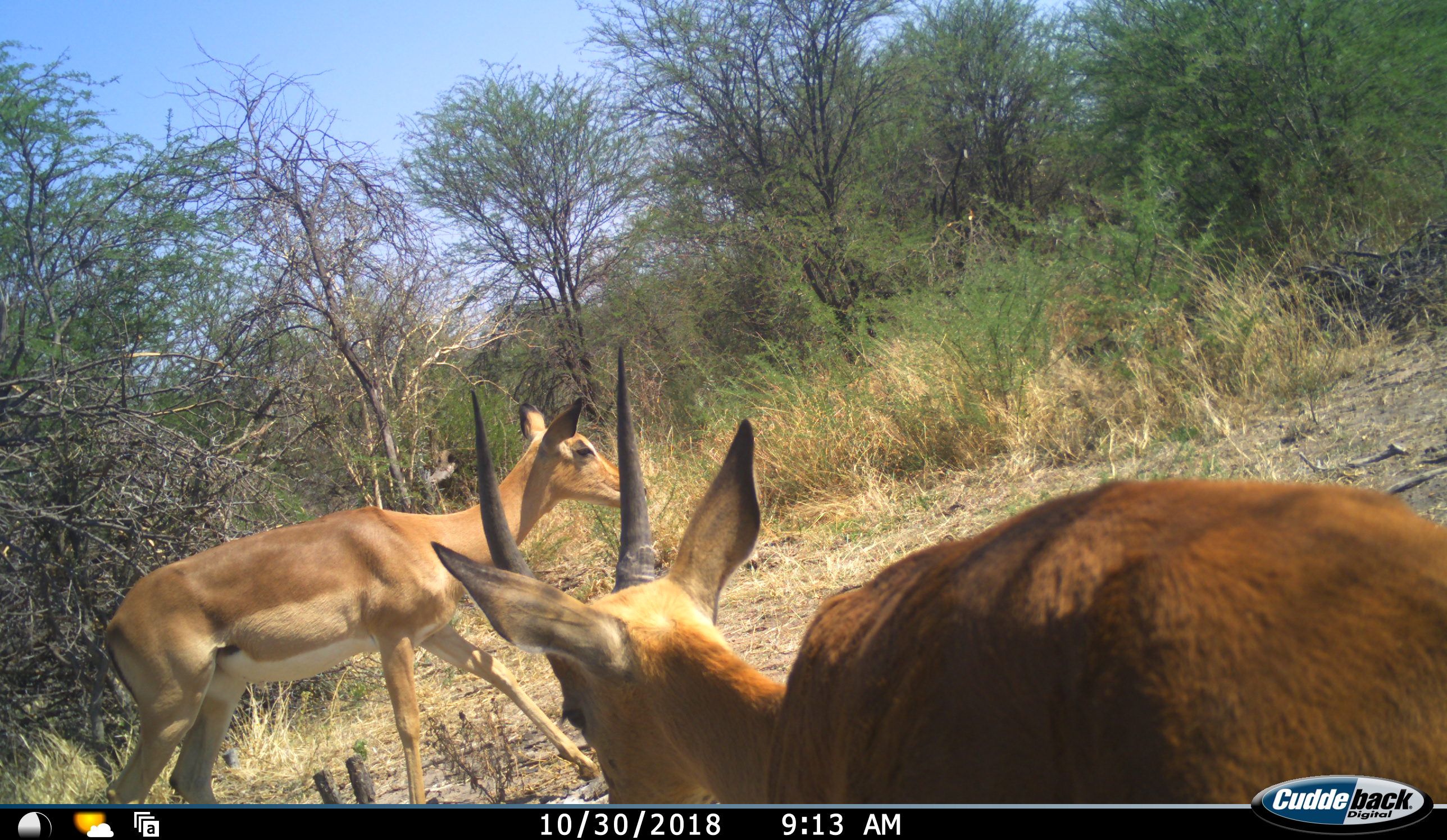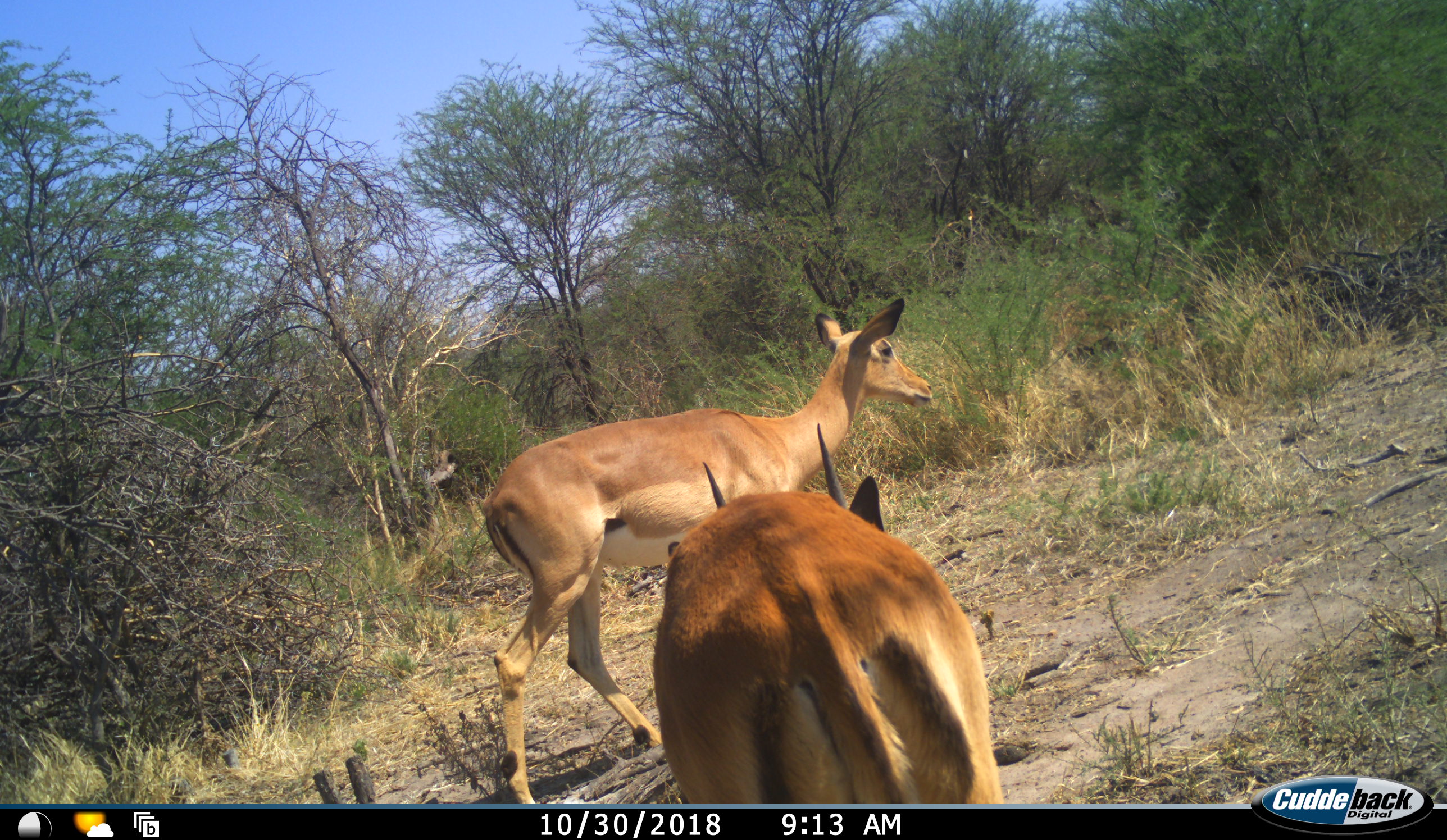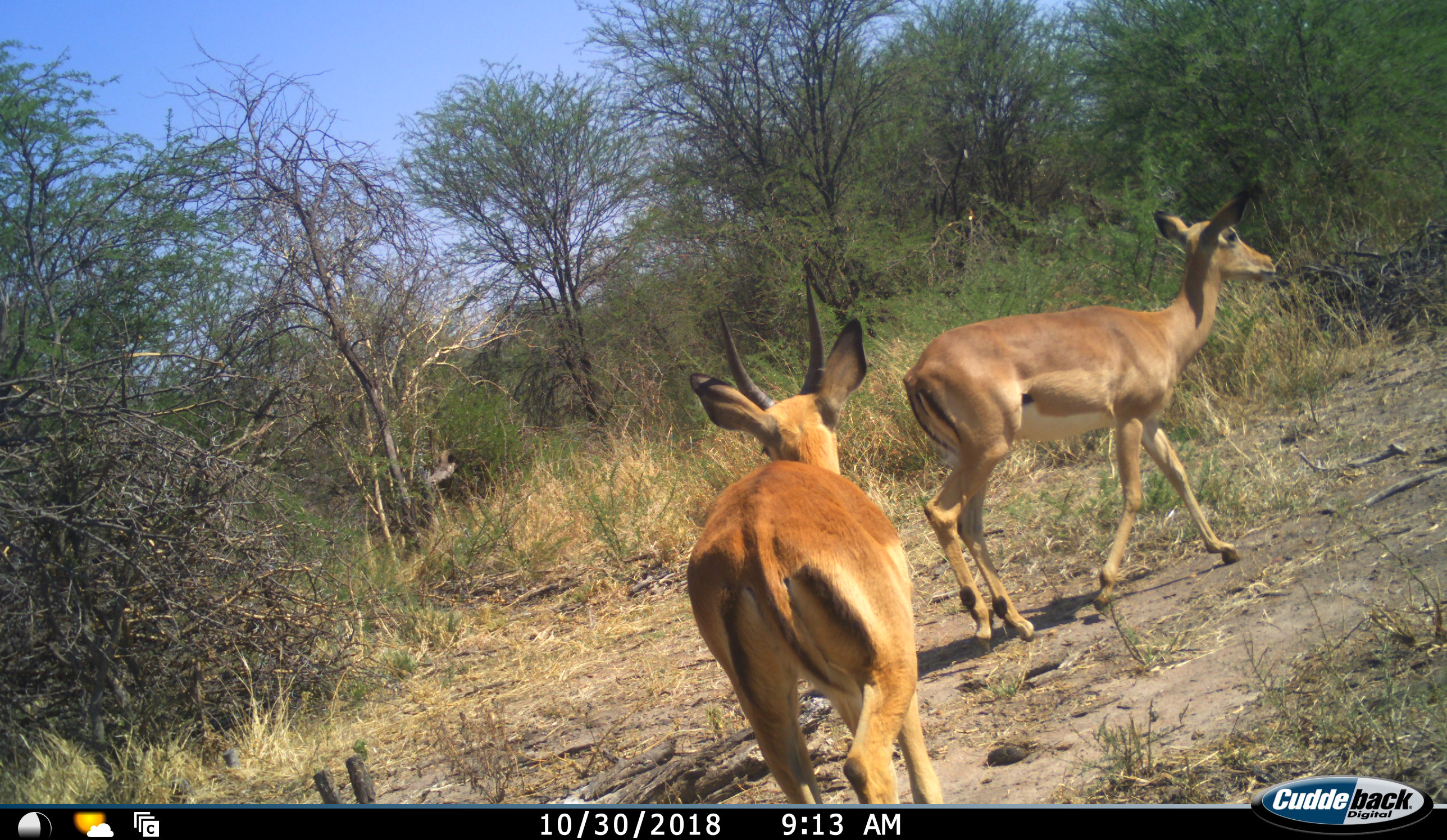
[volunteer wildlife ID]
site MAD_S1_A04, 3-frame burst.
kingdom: Animalia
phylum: Chordata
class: Mammalia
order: Artiodactyla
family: Bovidae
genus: Aepyceros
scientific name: Aepyceros melampus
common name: impala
Impala (Aepyceros melampus), count 2. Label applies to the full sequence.